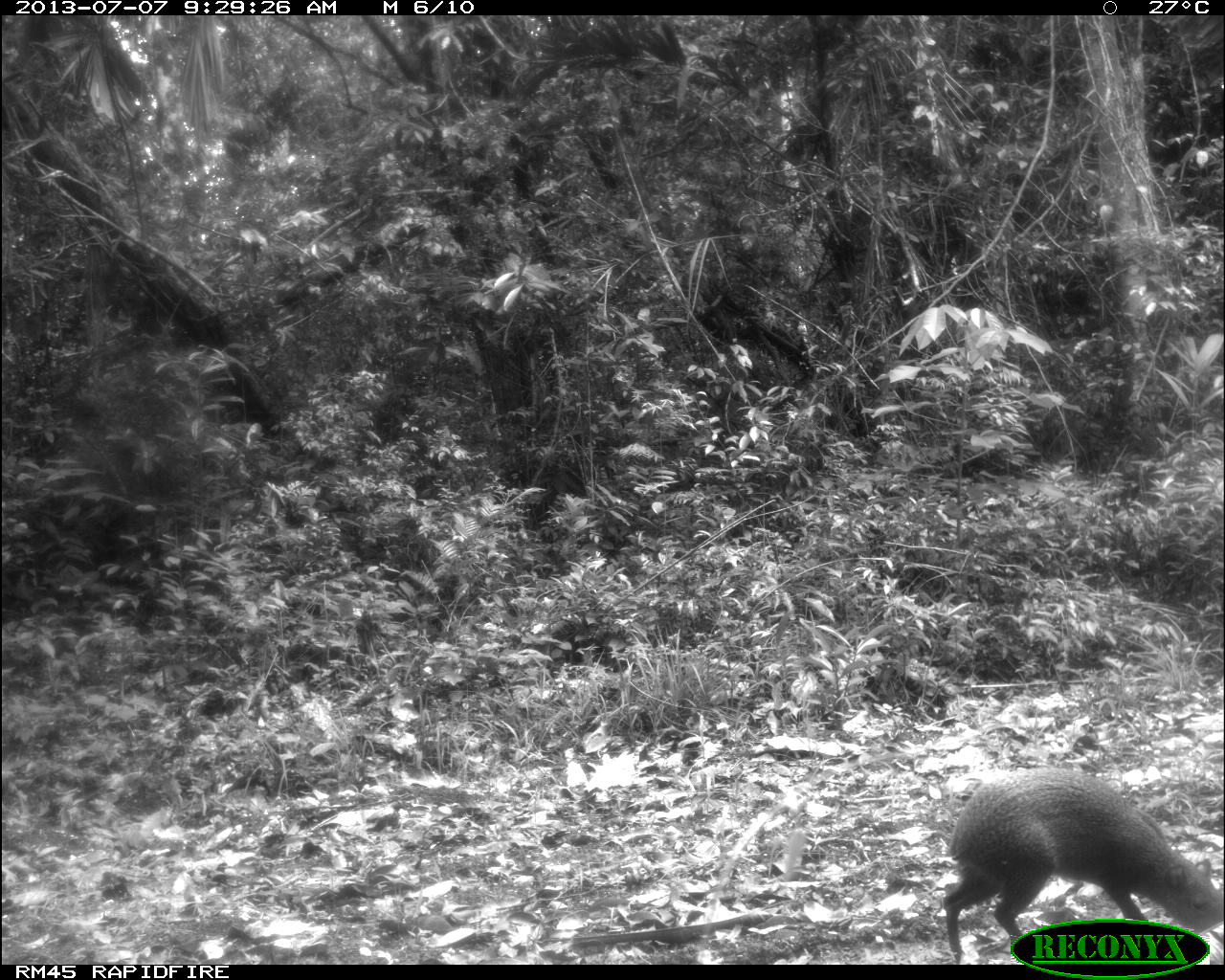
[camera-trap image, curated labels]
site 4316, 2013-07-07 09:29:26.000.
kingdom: Animalia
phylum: Chordata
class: Mammalia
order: Rodentia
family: Dasyproctidae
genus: Dasyprocta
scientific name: Dasyprocta punctata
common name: central american agouti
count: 2